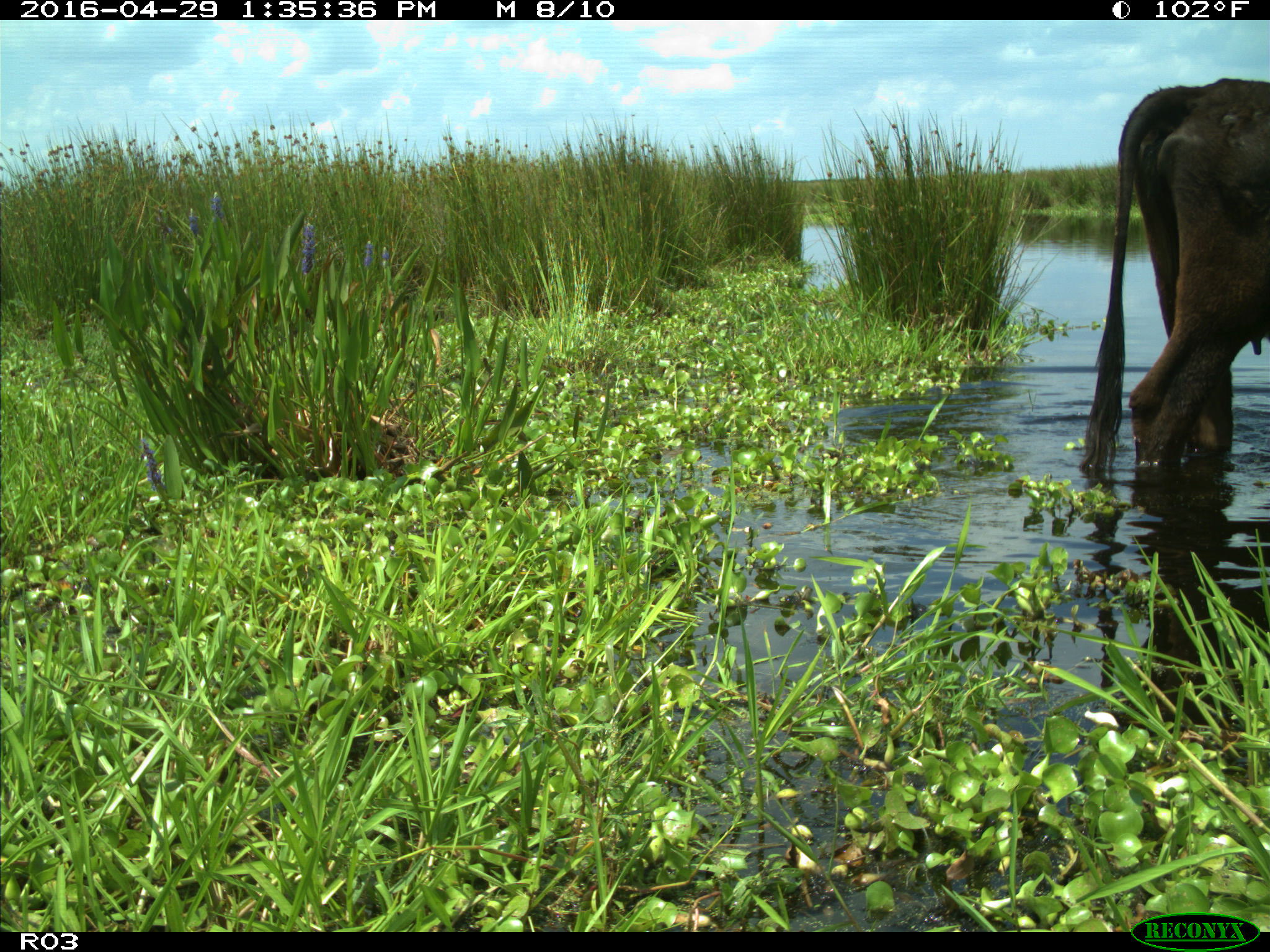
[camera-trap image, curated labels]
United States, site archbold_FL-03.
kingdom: Animalia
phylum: Chordata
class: Mammalia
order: Artiodactyla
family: Bovidae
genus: Bos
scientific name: Bos taurus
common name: domestic cow